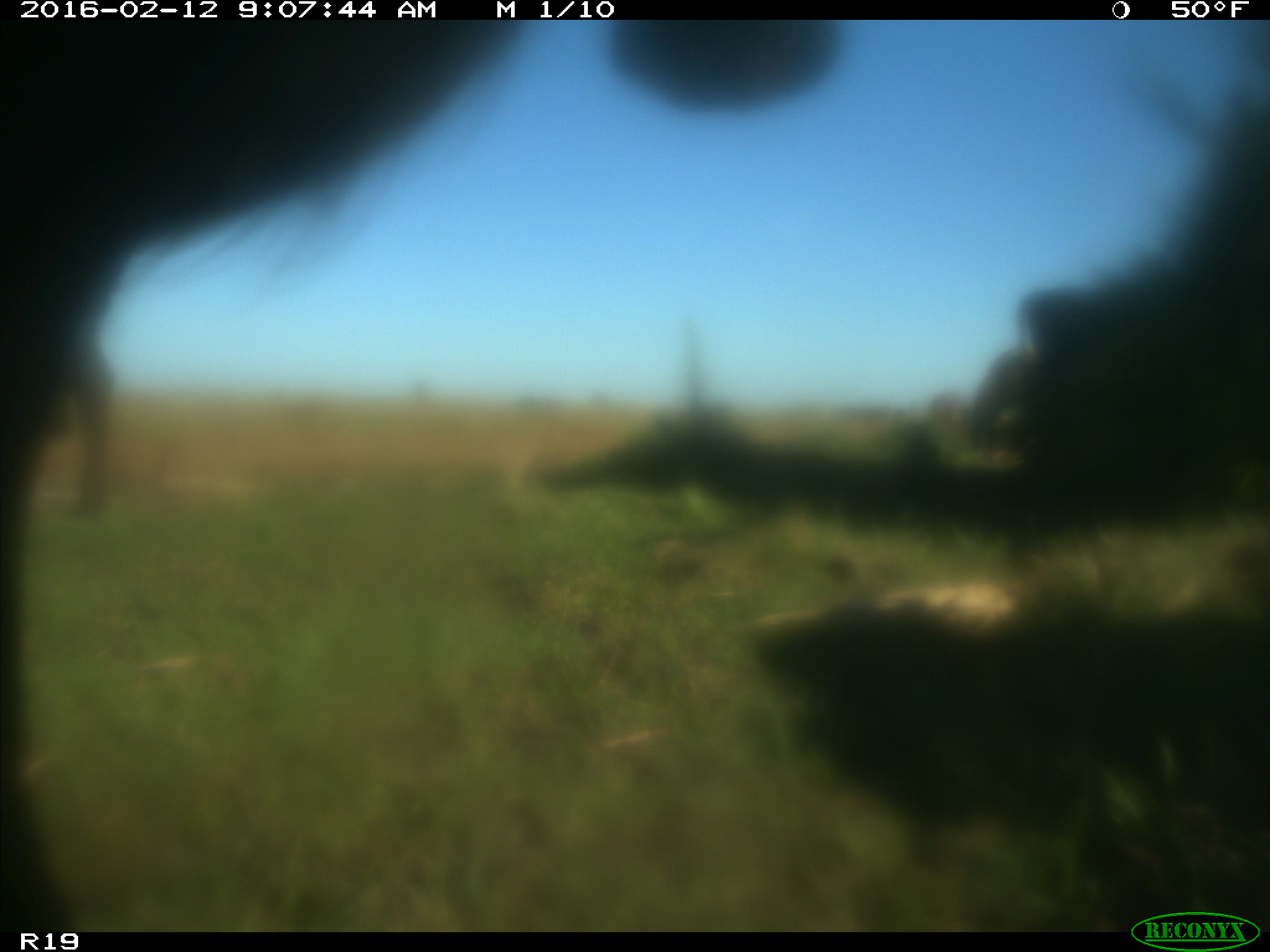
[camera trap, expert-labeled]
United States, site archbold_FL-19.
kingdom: Animalia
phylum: Chordata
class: Mammalia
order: Artiodactyla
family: Bovidae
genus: Bos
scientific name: Bos taurus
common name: domestic cow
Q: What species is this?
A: Bos taurus (domestic cow).